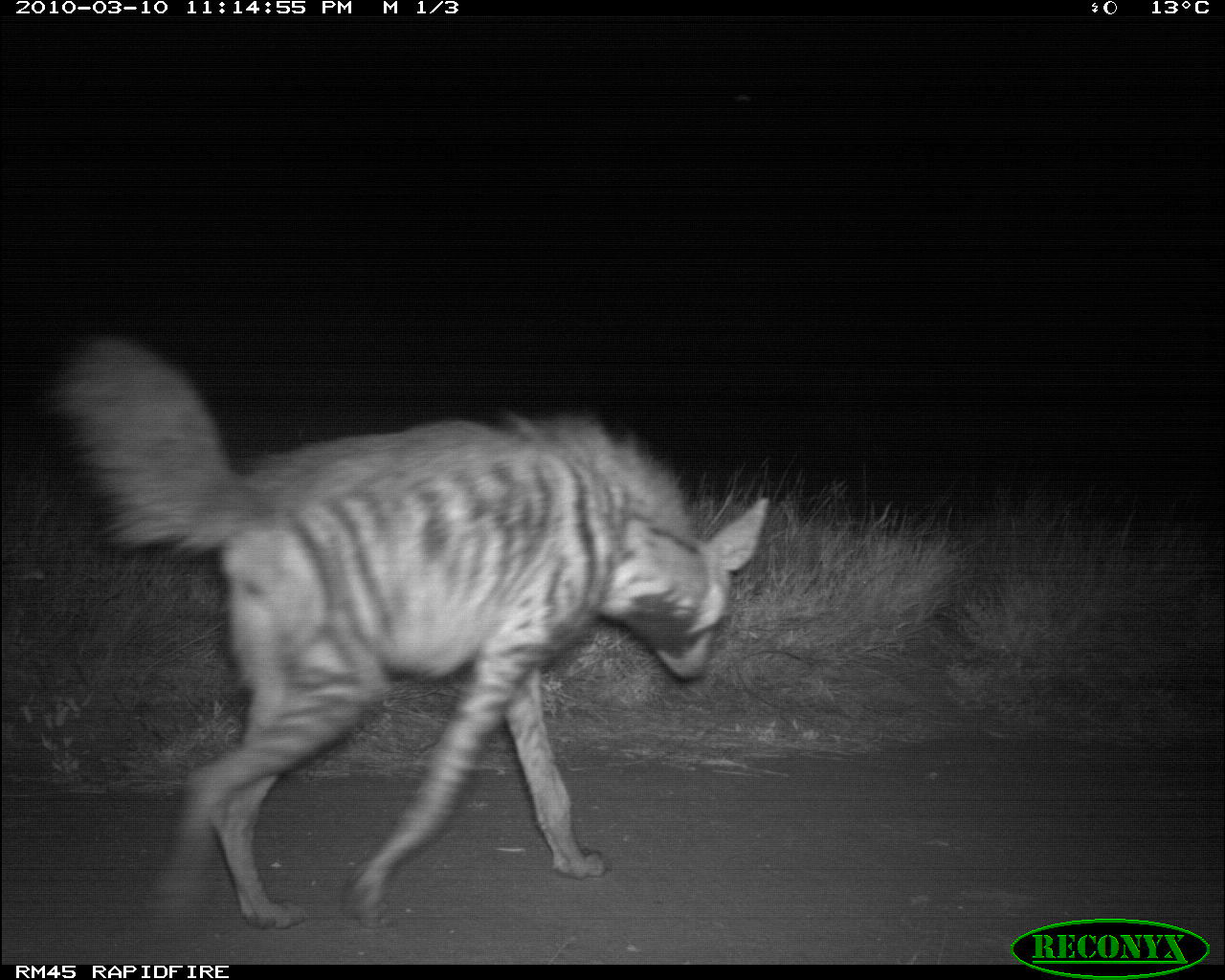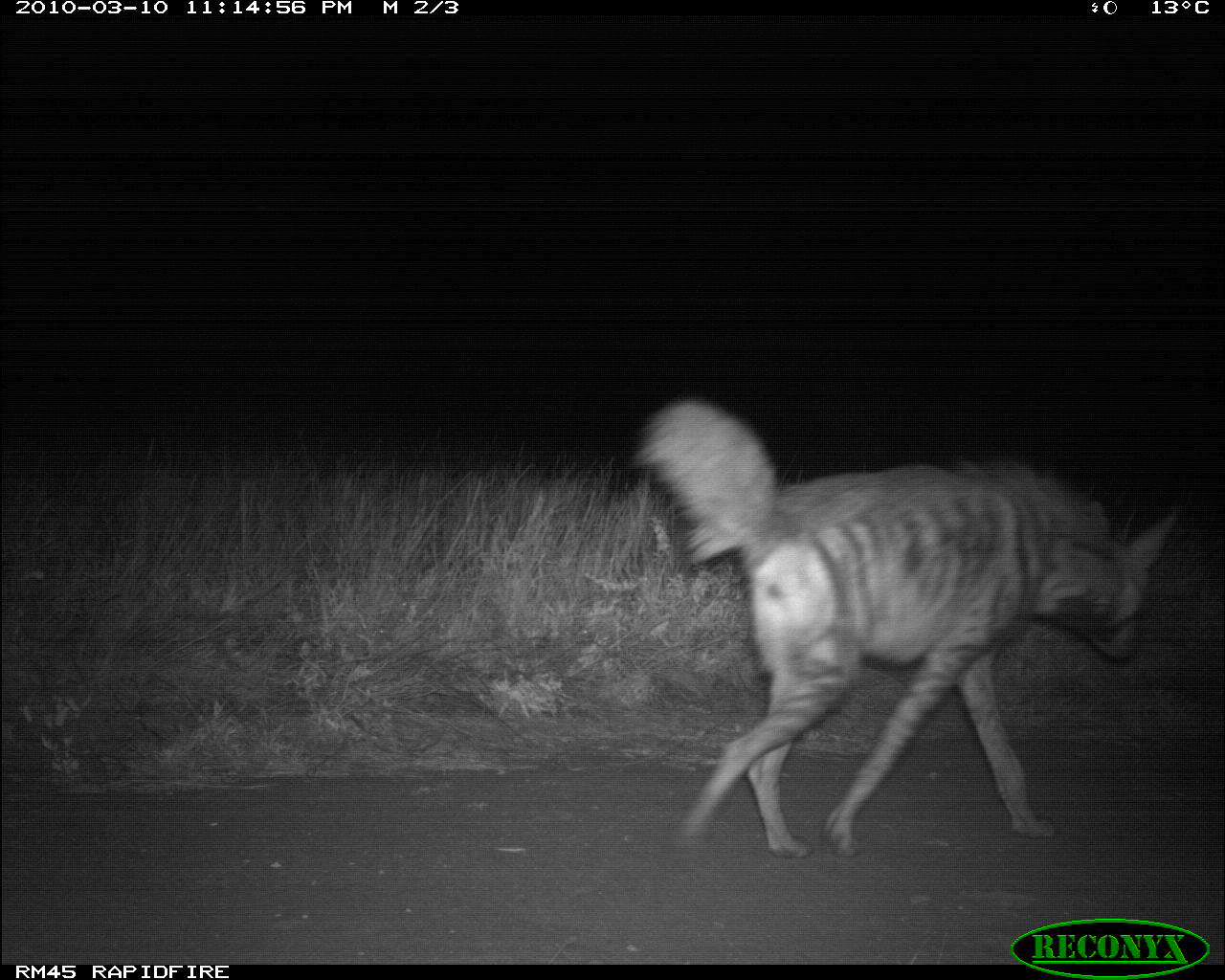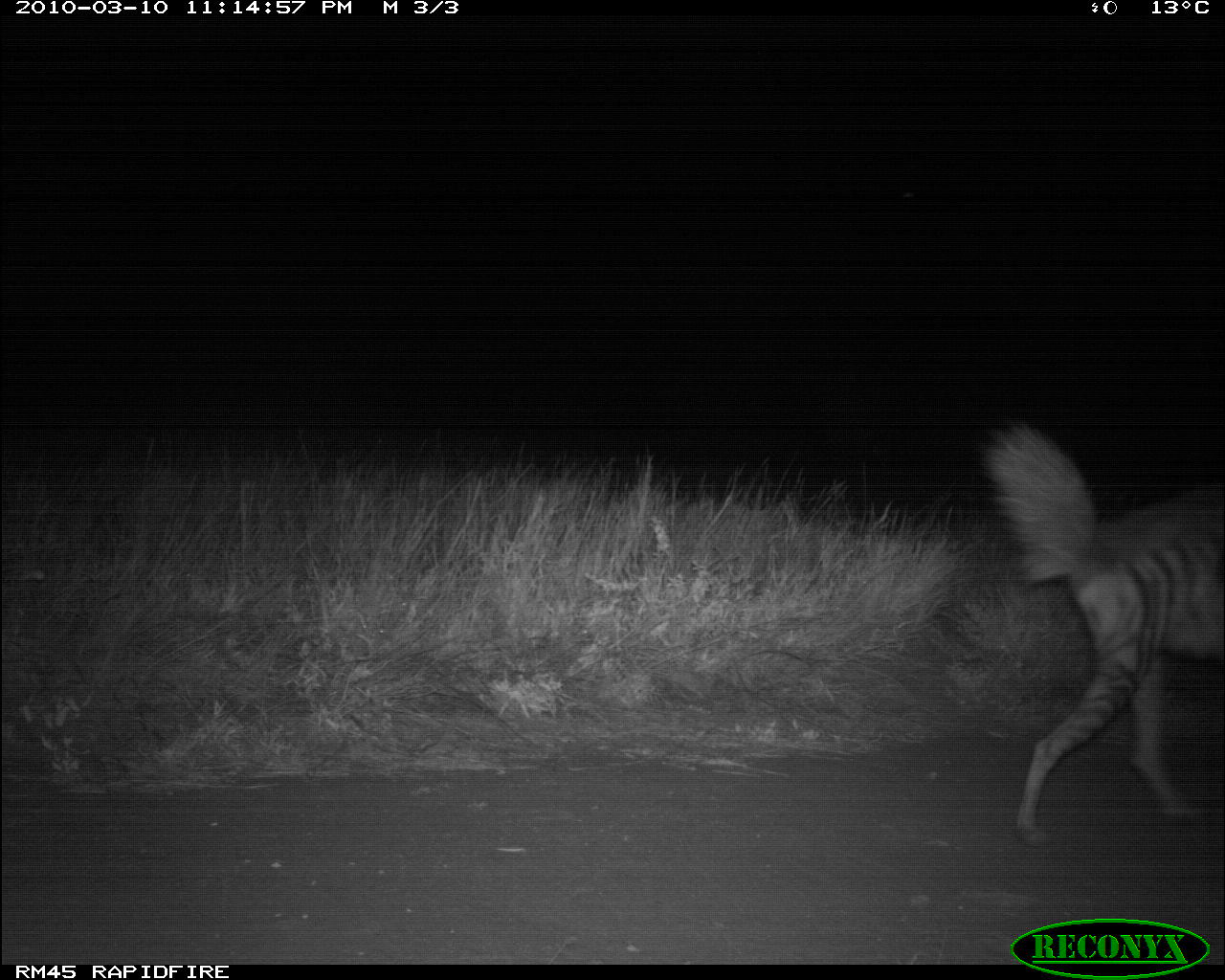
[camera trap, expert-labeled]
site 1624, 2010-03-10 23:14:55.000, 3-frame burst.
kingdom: Animalia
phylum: Chordata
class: Mammalia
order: Carnivora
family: Hyaenidae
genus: Hyaena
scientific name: Hyaena hyaena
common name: striped hyena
Hyaena hyaena (striped hyena), count 1.